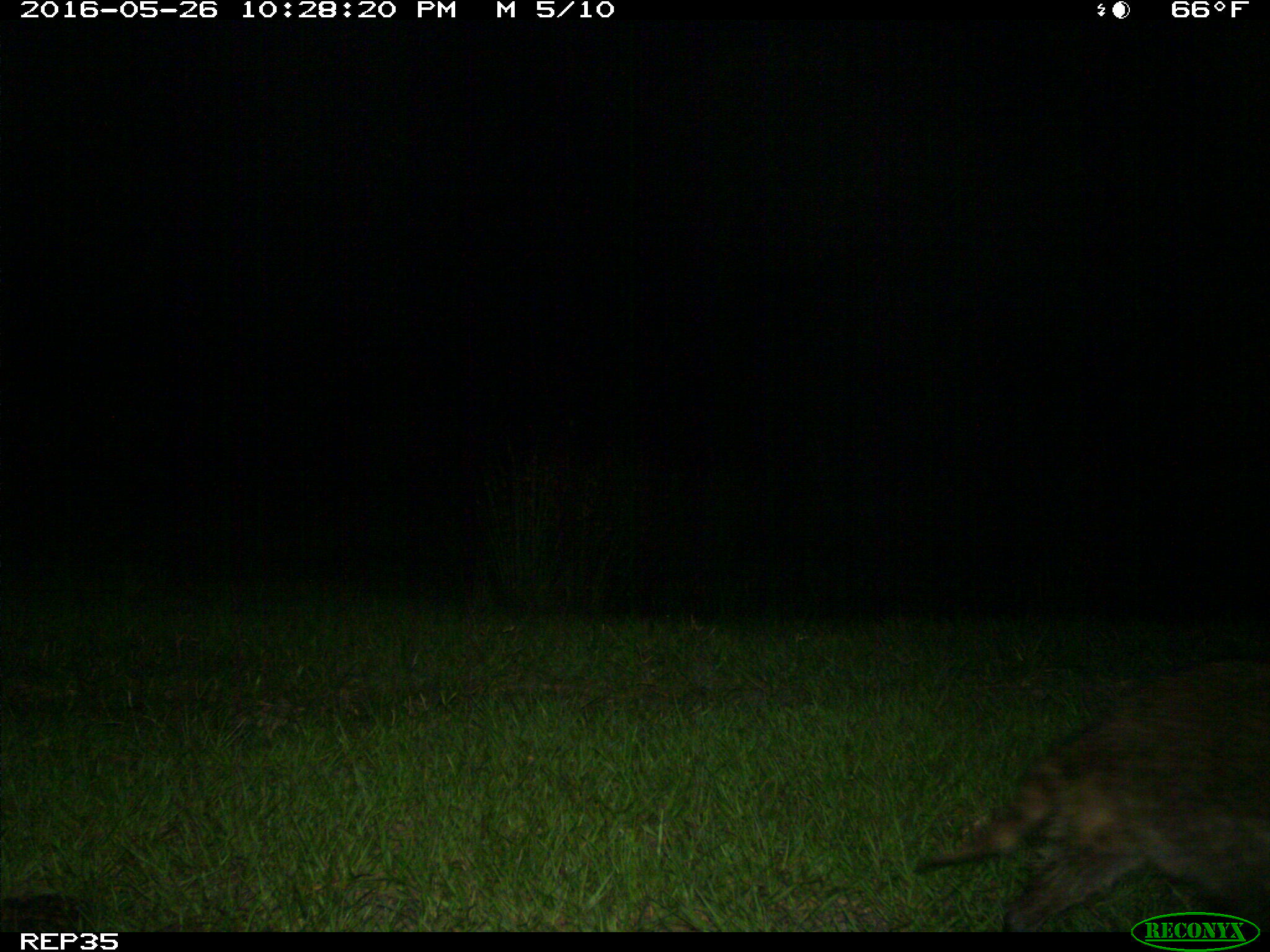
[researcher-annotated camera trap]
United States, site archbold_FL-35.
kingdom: Animalia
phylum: Chordata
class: Mammalia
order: Carnivora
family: Procyonidae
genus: Procyon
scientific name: Procyon lotor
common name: common raccoon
Procyon lotor (common raccoon).